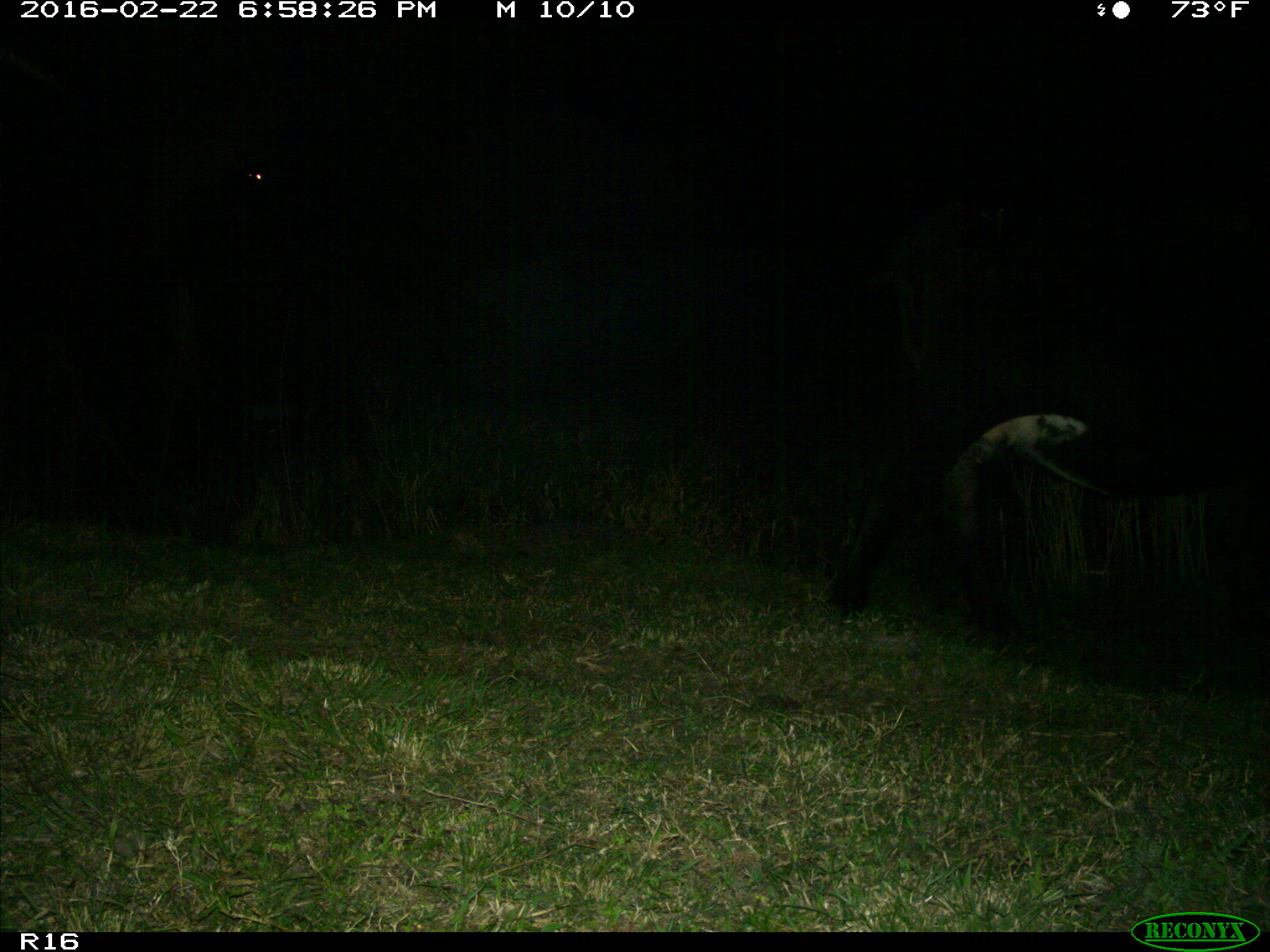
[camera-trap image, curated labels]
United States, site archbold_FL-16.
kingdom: Animalia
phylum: Chordata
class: Mammalia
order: Artiodactyla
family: Bovidae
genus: Bos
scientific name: Bos taurus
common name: domestic cow